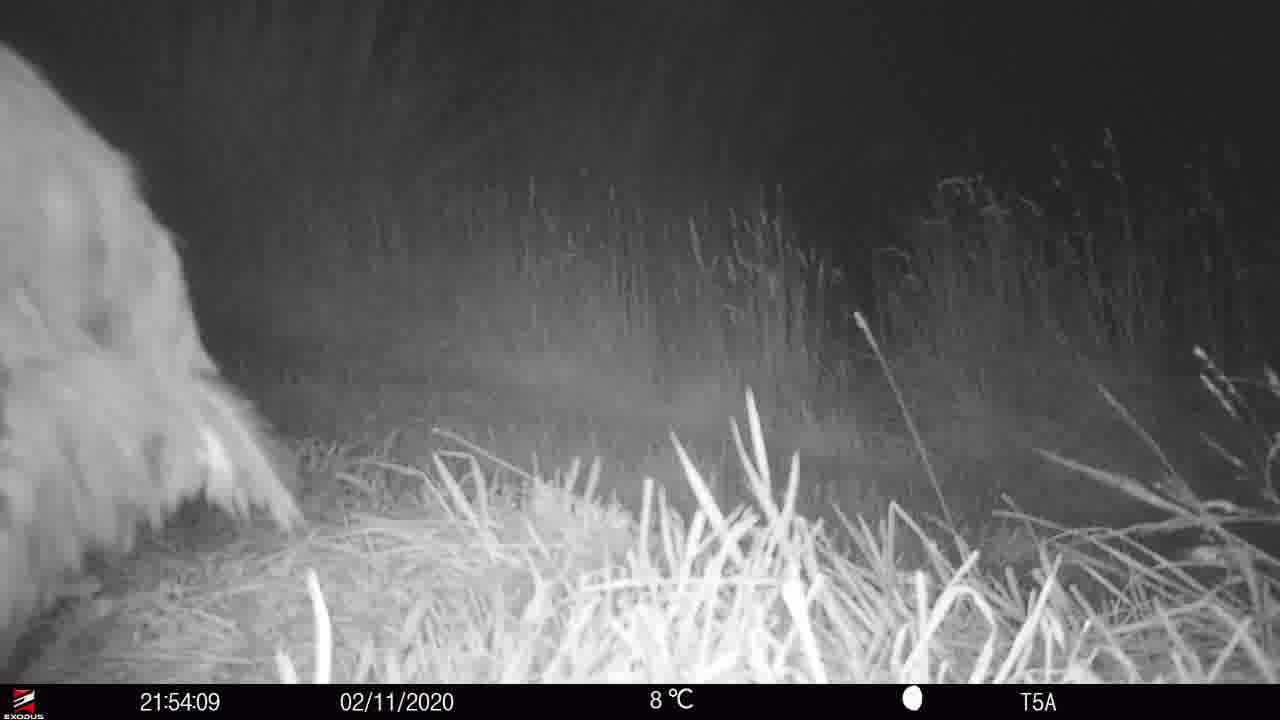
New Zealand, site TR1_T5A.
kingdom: Animalia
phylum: Chordata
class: Aves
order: Gruiformes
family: Rallidae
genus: Porphyrio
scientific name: Porphyrio mantelli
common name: takahe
Takahe (Porphyrio mantelli).